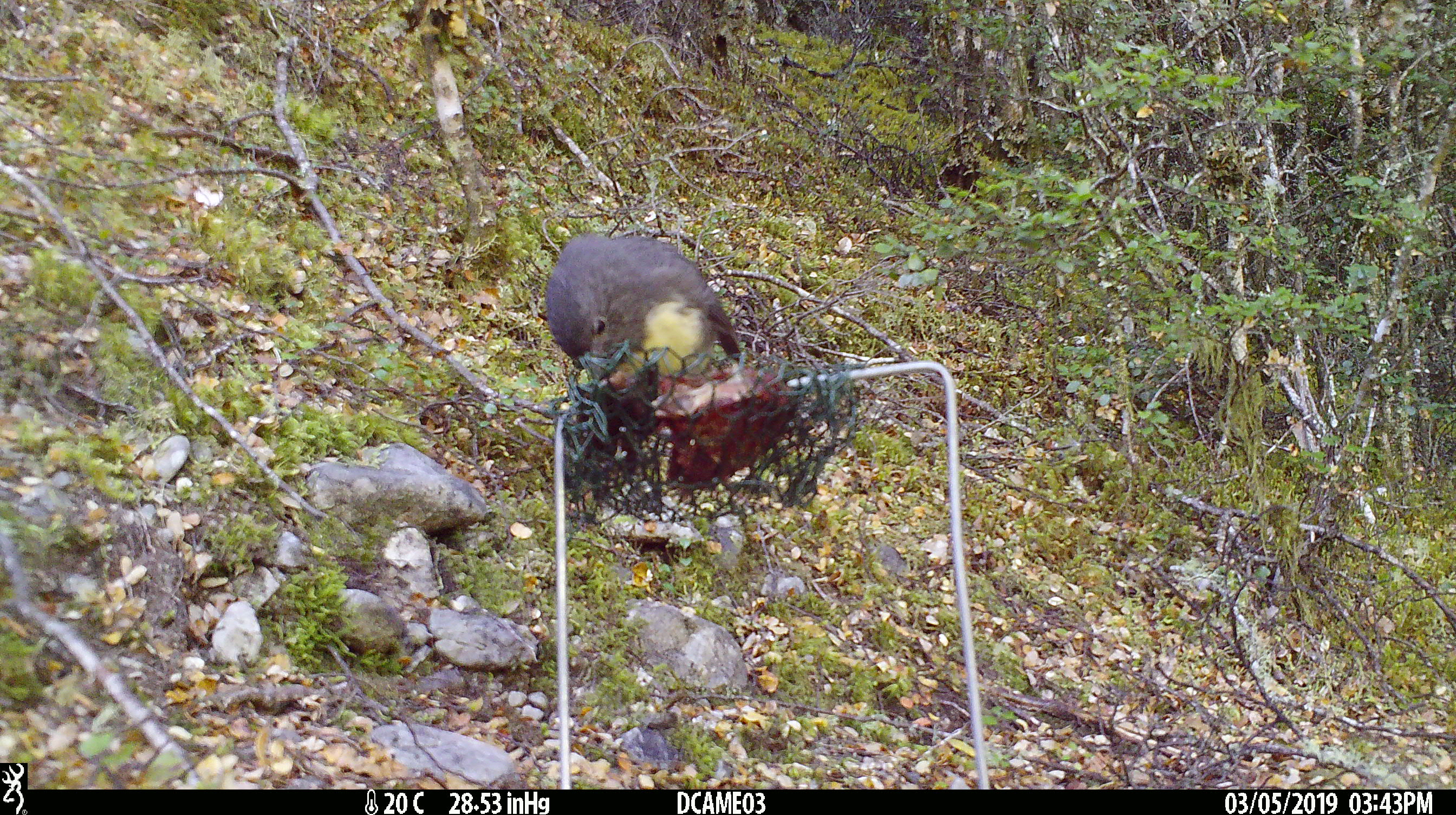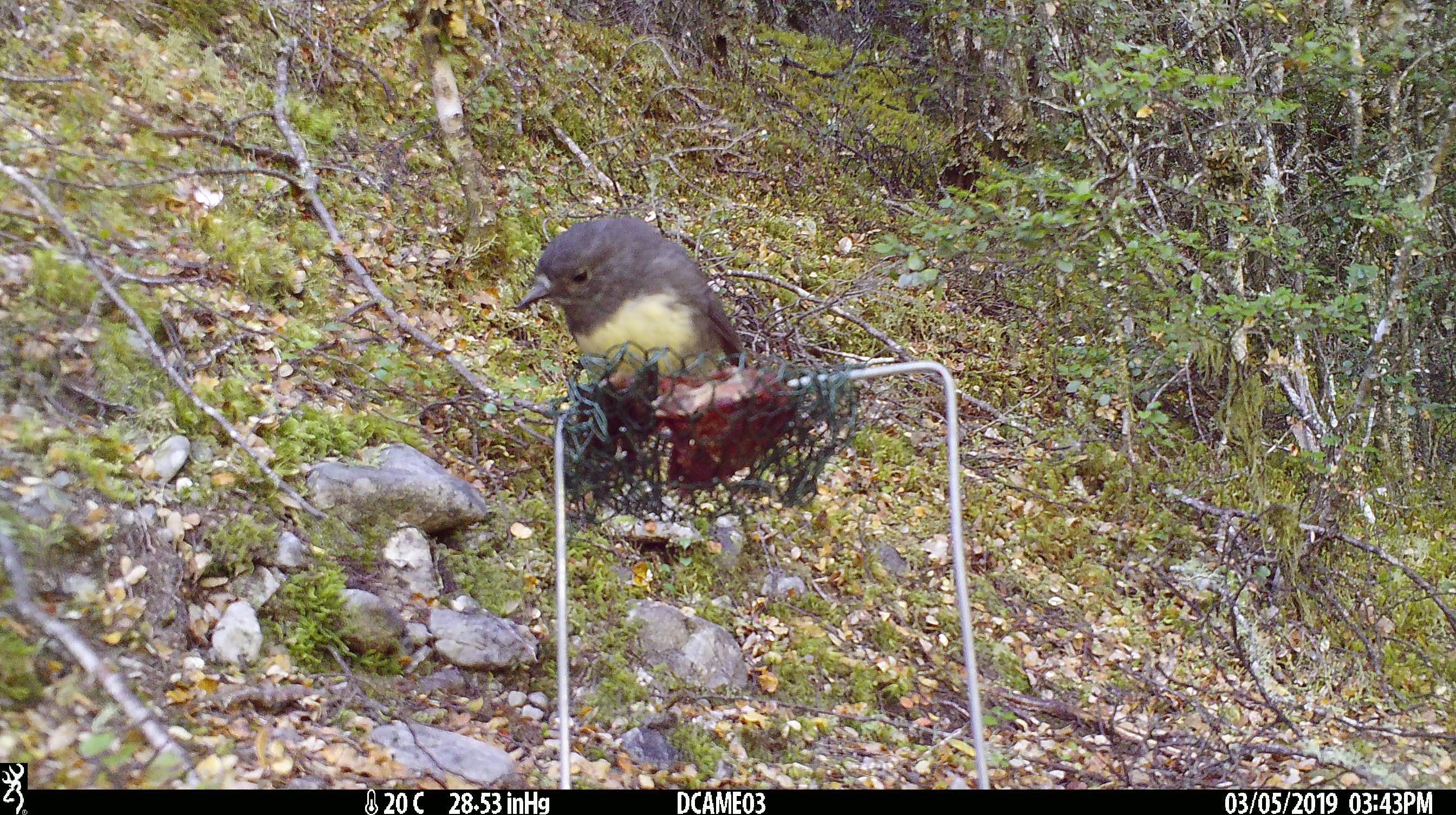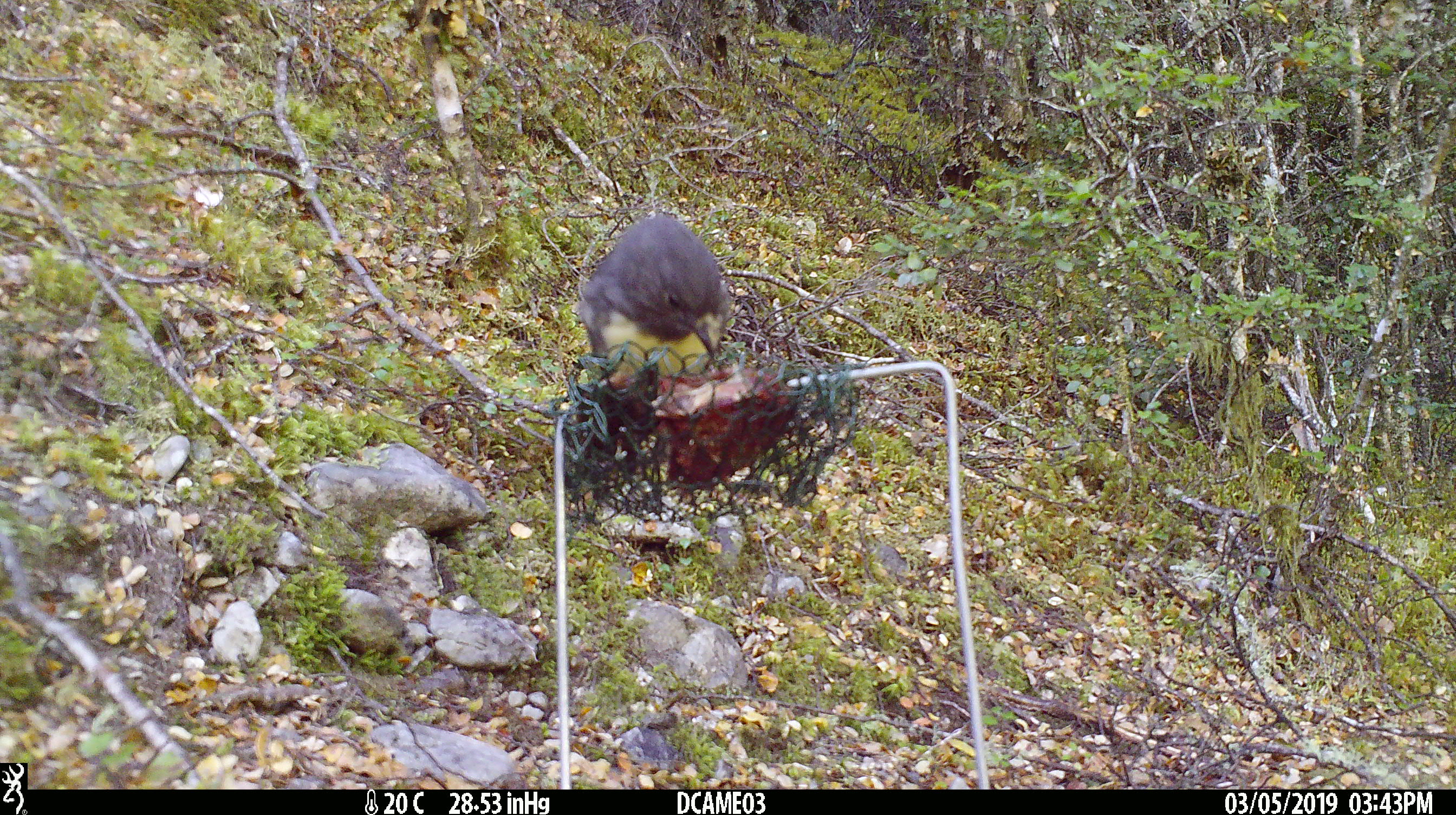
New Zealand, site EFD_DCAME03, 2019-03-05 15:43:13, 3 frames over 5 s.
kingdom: Animalia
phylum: Chordata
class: Aves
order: Passeriformes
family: Petroicidae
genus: Petroica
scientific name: Petroica australis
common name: new zealand robin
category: robin